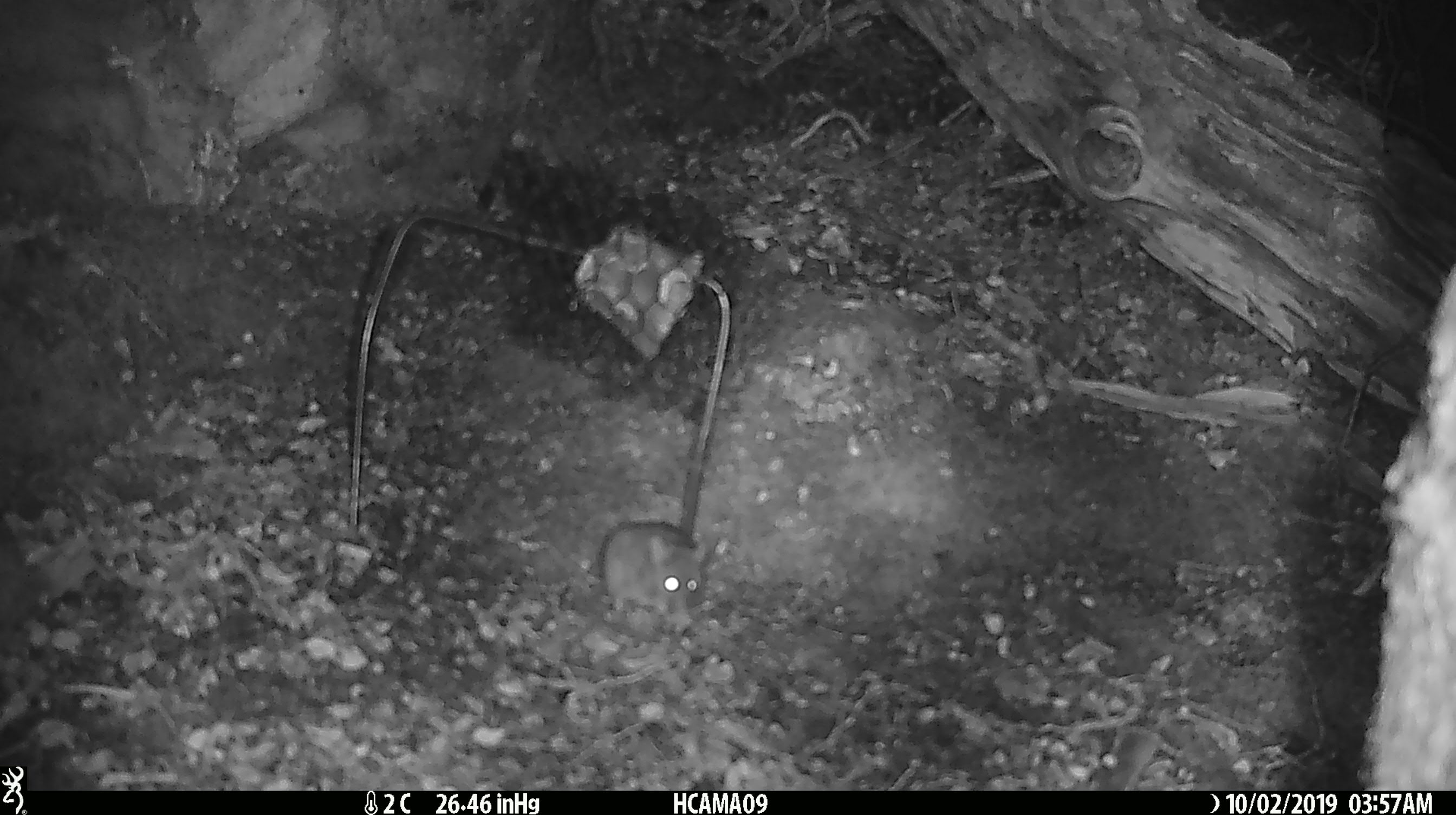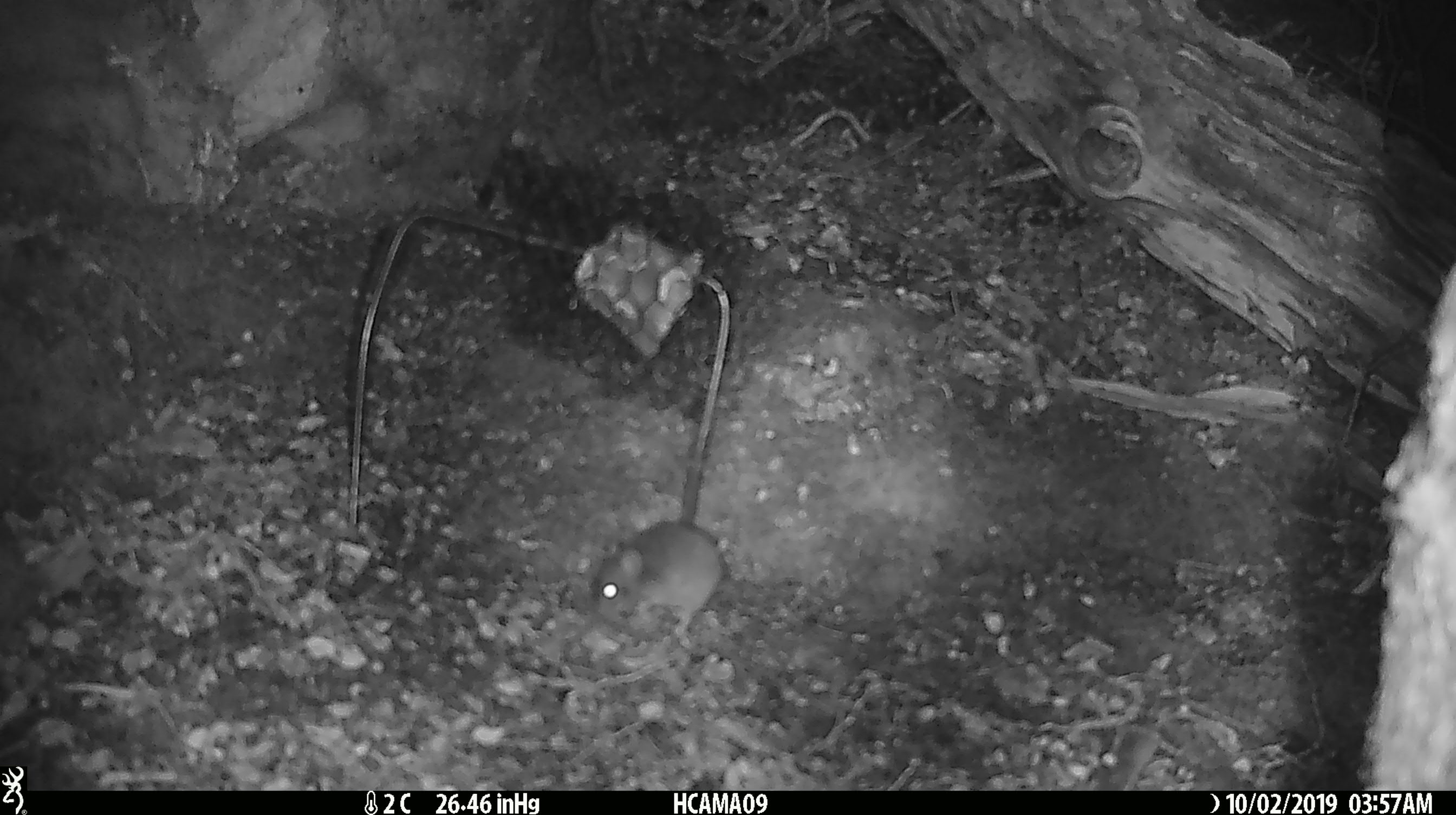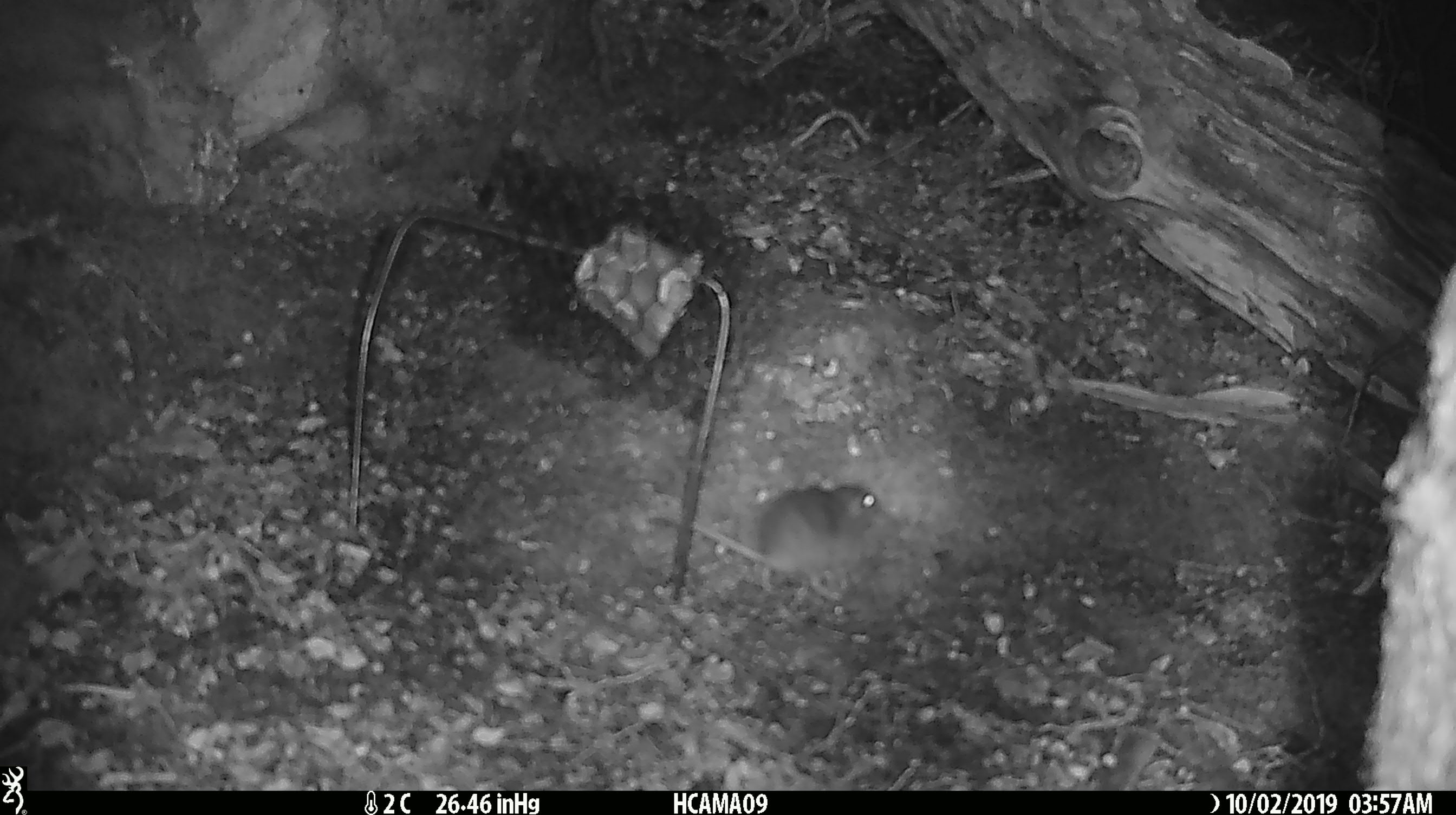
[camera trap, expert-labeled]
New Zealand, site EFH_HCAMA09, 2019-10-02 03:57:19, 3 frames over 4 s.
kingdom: Animalia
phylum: Chordata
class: Mammalia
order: Rodentia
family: Muridae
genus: Mus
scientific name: Mus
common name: mouse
Mouse (Mus).